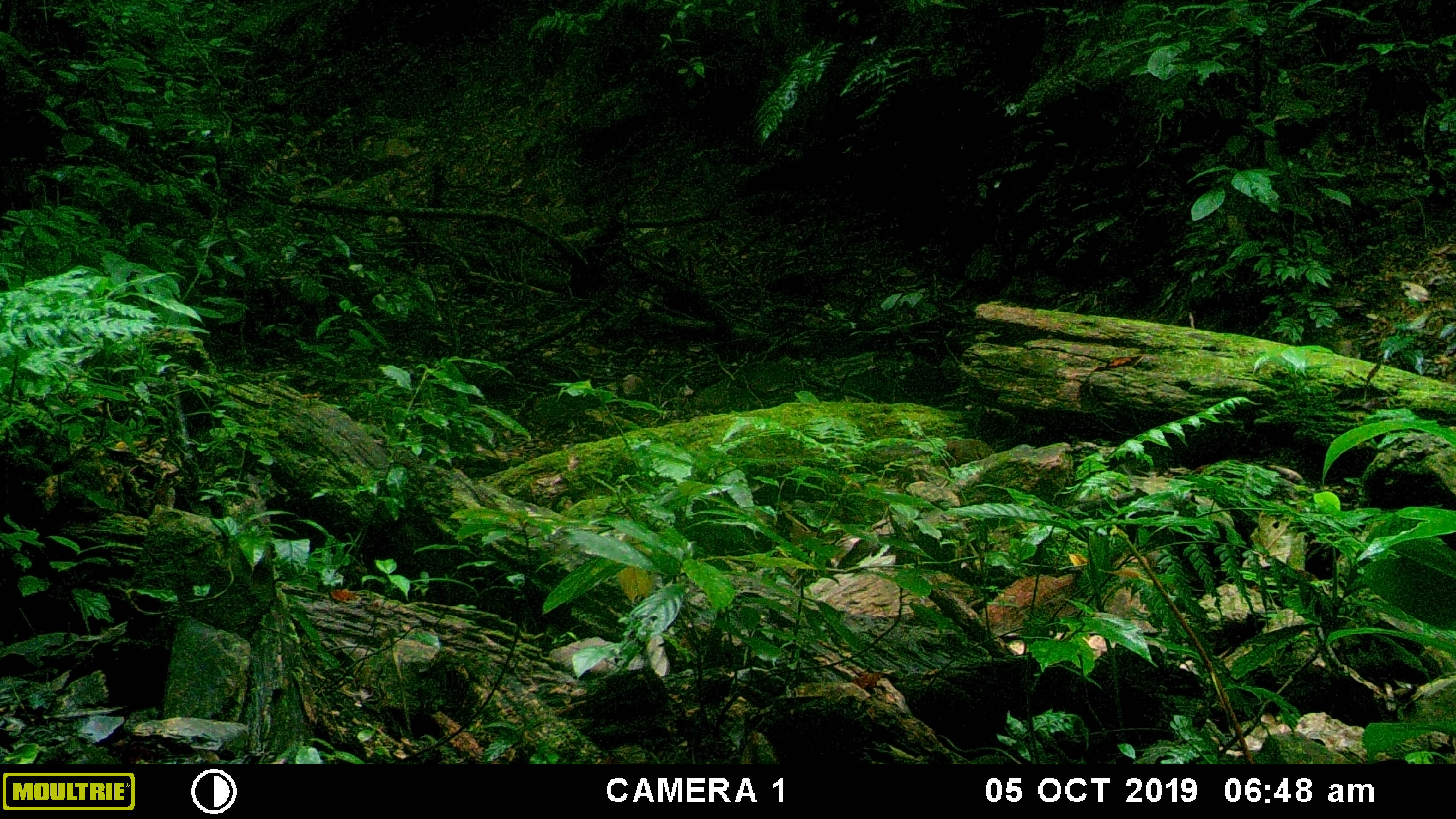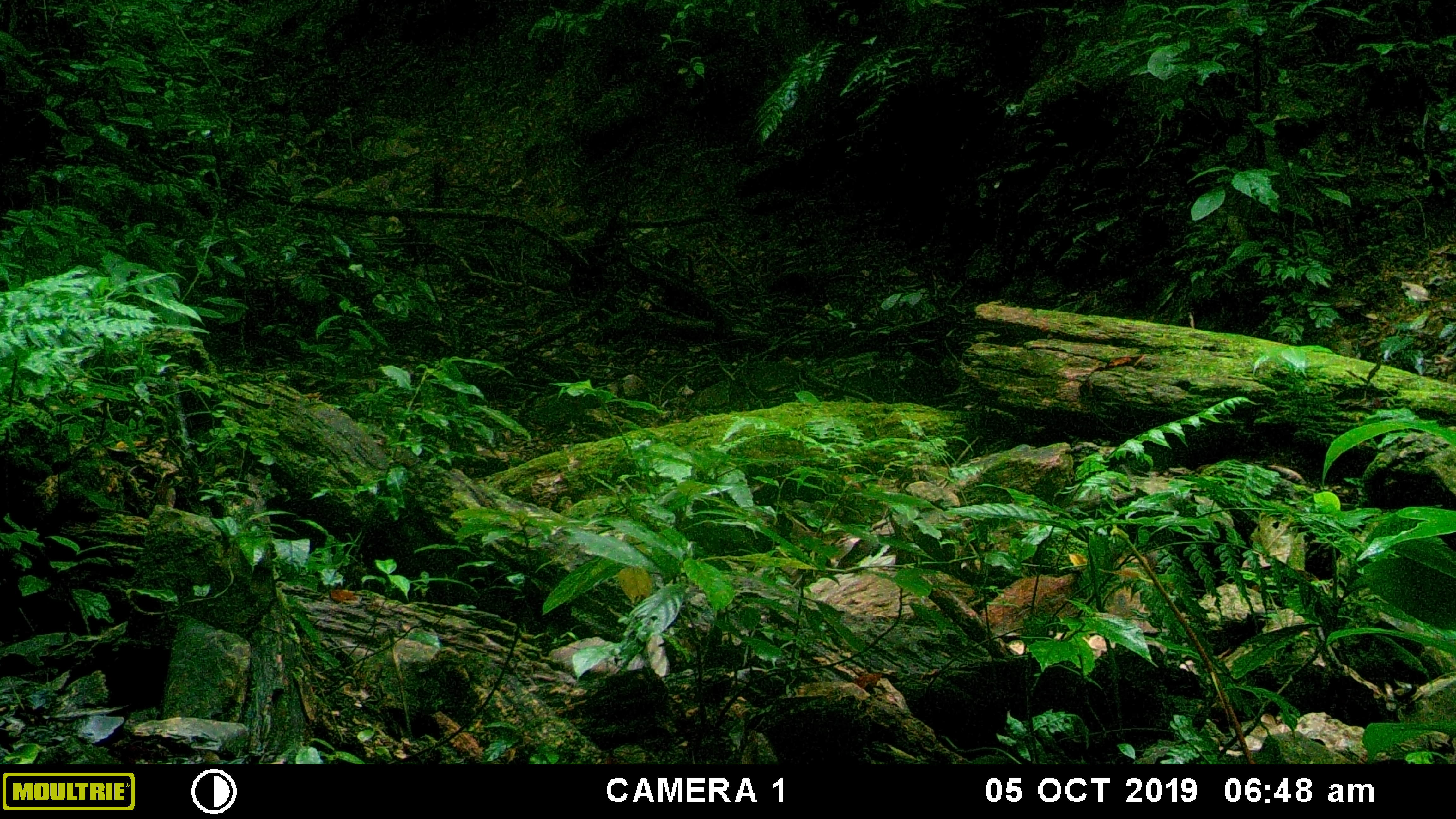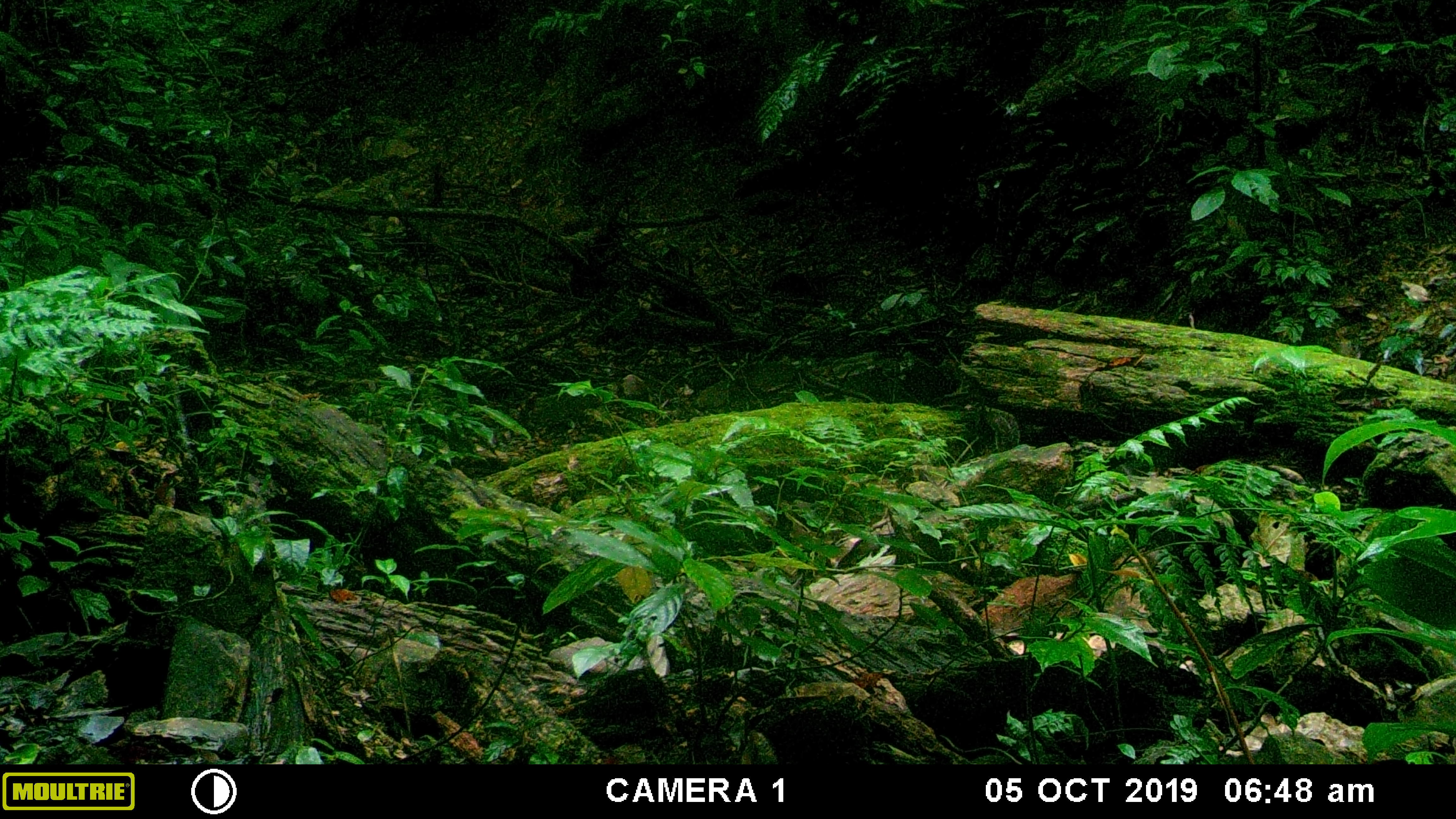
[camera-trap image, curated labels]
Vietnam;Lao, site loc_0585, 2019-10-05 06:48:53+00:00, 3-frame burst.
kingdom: Animalia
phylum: Chordata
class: Mammalia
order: Scandentia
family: Tupaiidae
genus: Tupaia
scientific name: Tupaia belangeri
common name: northern treeshrew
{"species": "northern treeshrew (Tupaia belangeri)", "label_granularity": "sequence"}